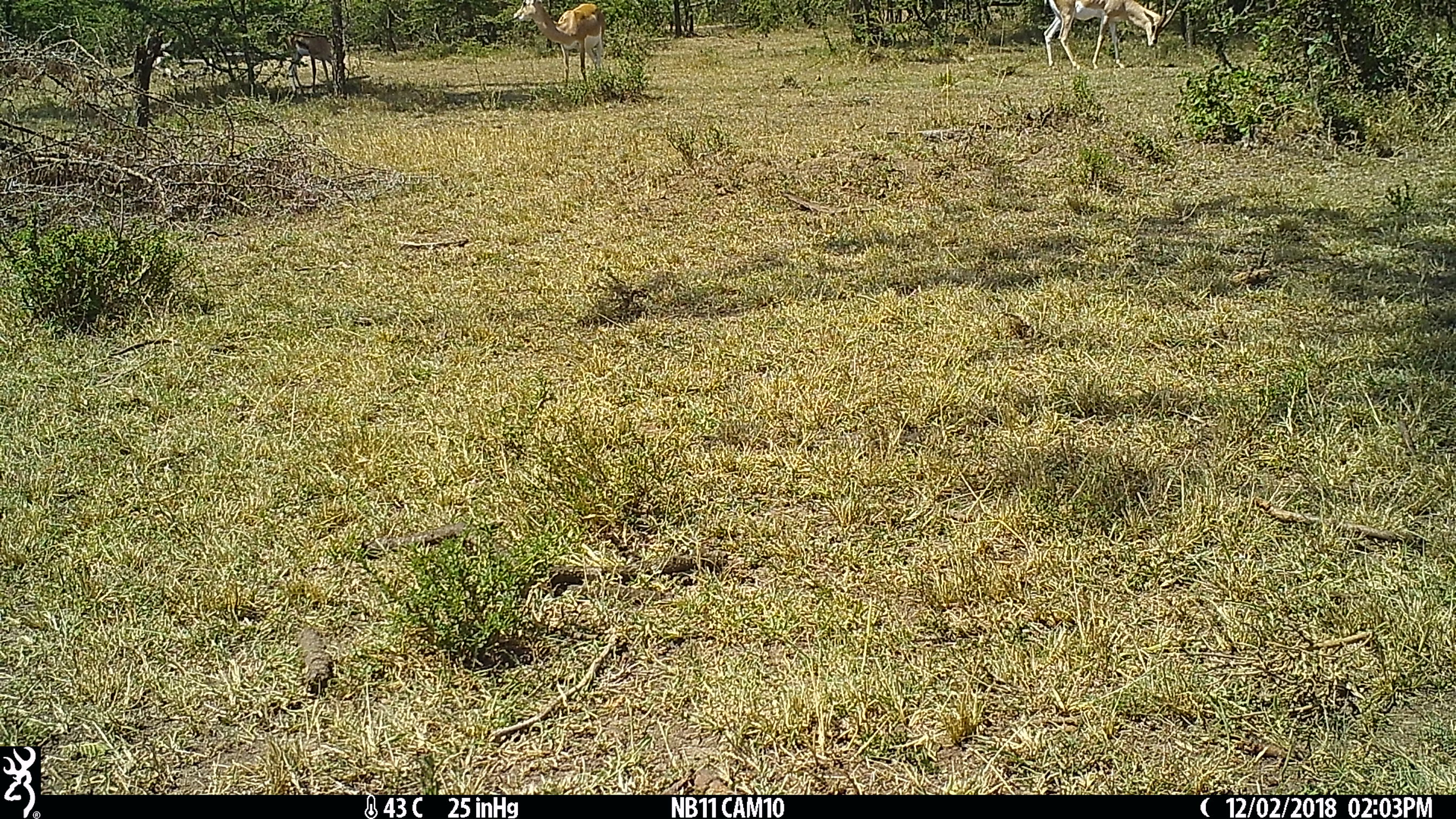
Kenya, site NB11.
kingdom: Animalia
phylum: Chordata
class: Mammalia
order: Artiodactyla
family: Bovidae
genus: Nanger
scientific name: Nanger granti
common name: grant's gazelle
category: gazelle grants